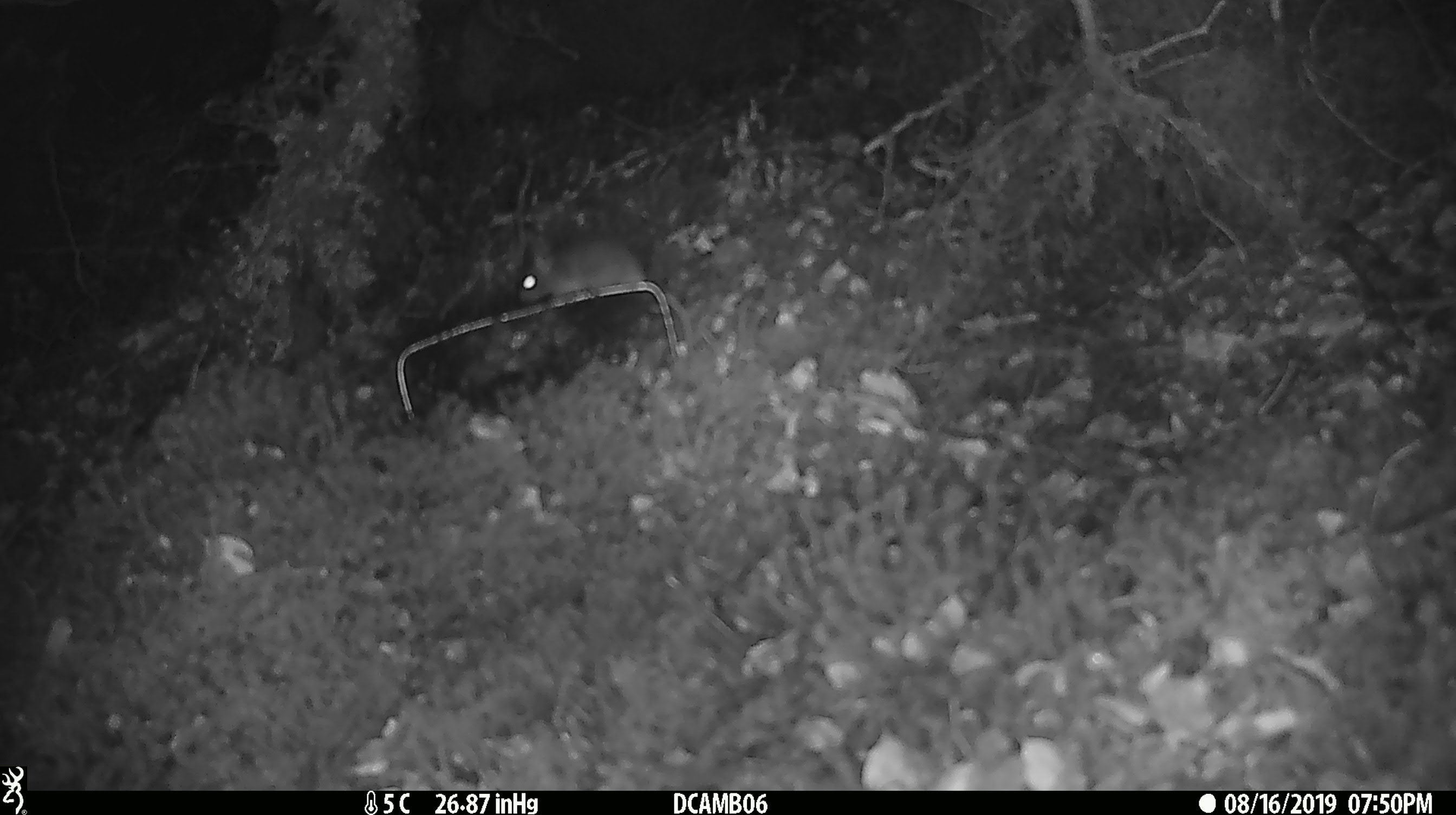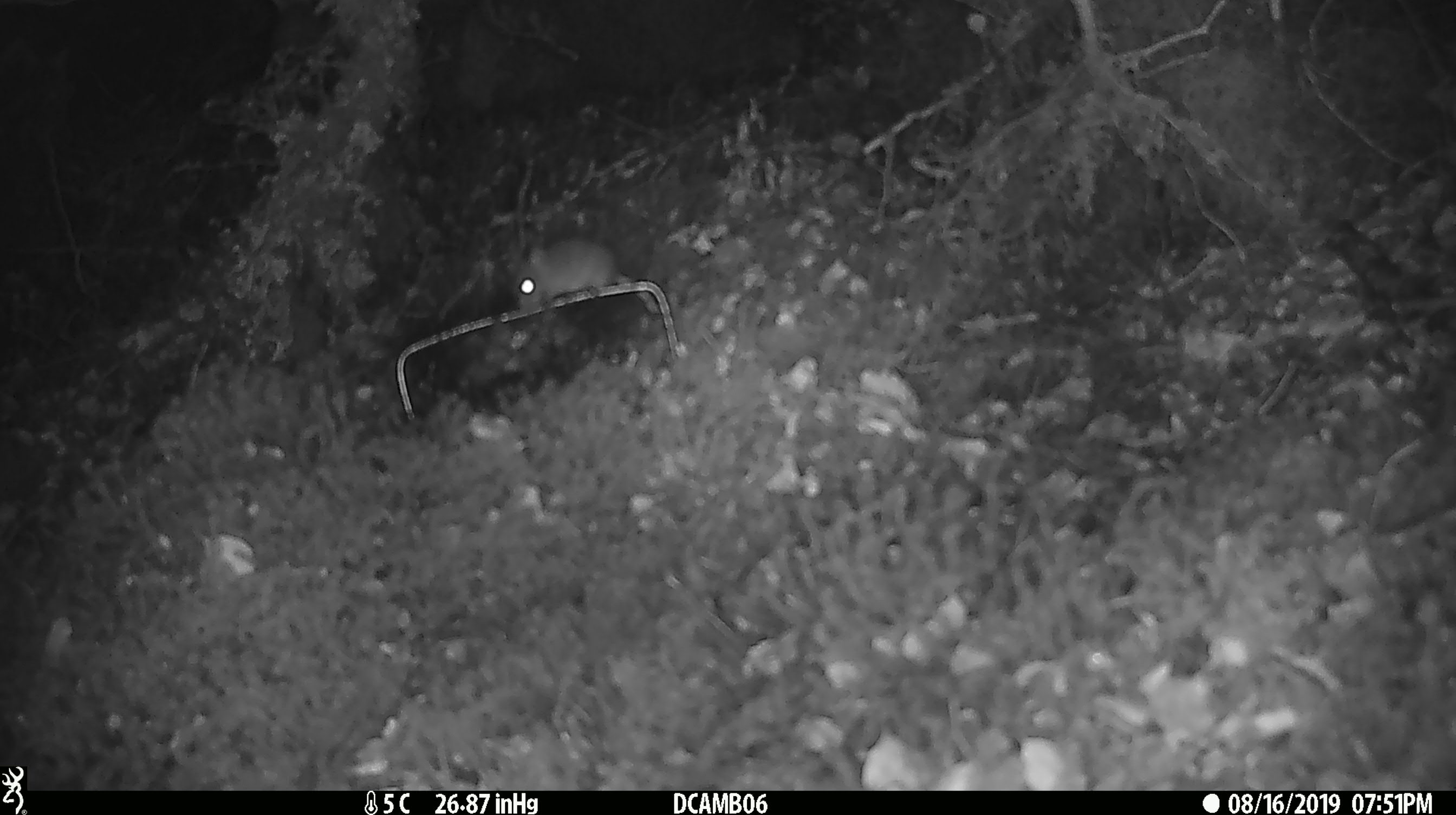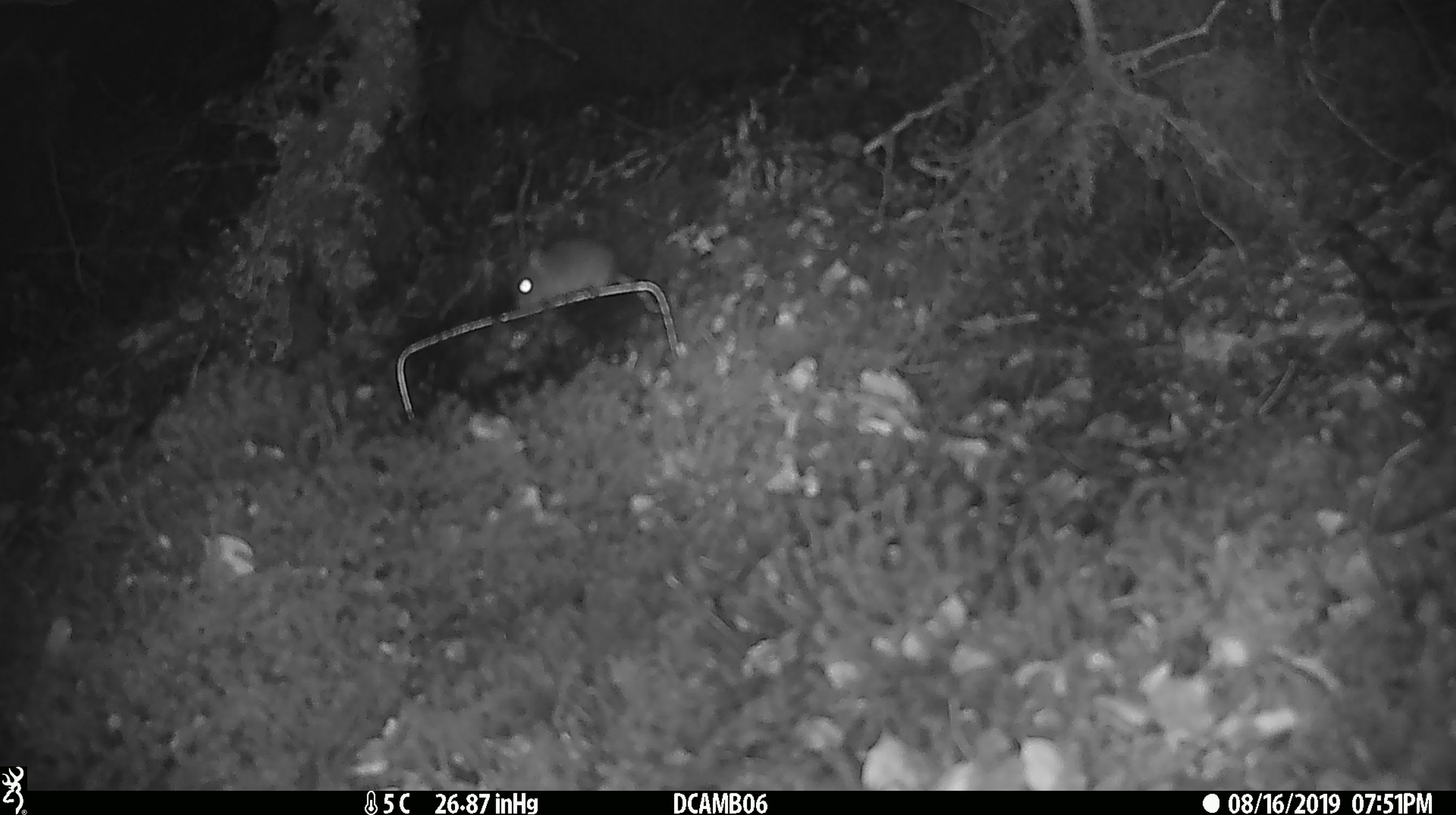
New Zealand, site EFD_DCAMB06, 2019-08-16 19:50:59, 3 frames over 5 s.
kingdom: Animalia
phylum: Chordata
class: Mammalia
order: Rodentia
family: Muridae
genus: Mus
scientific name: Mus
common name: mouse